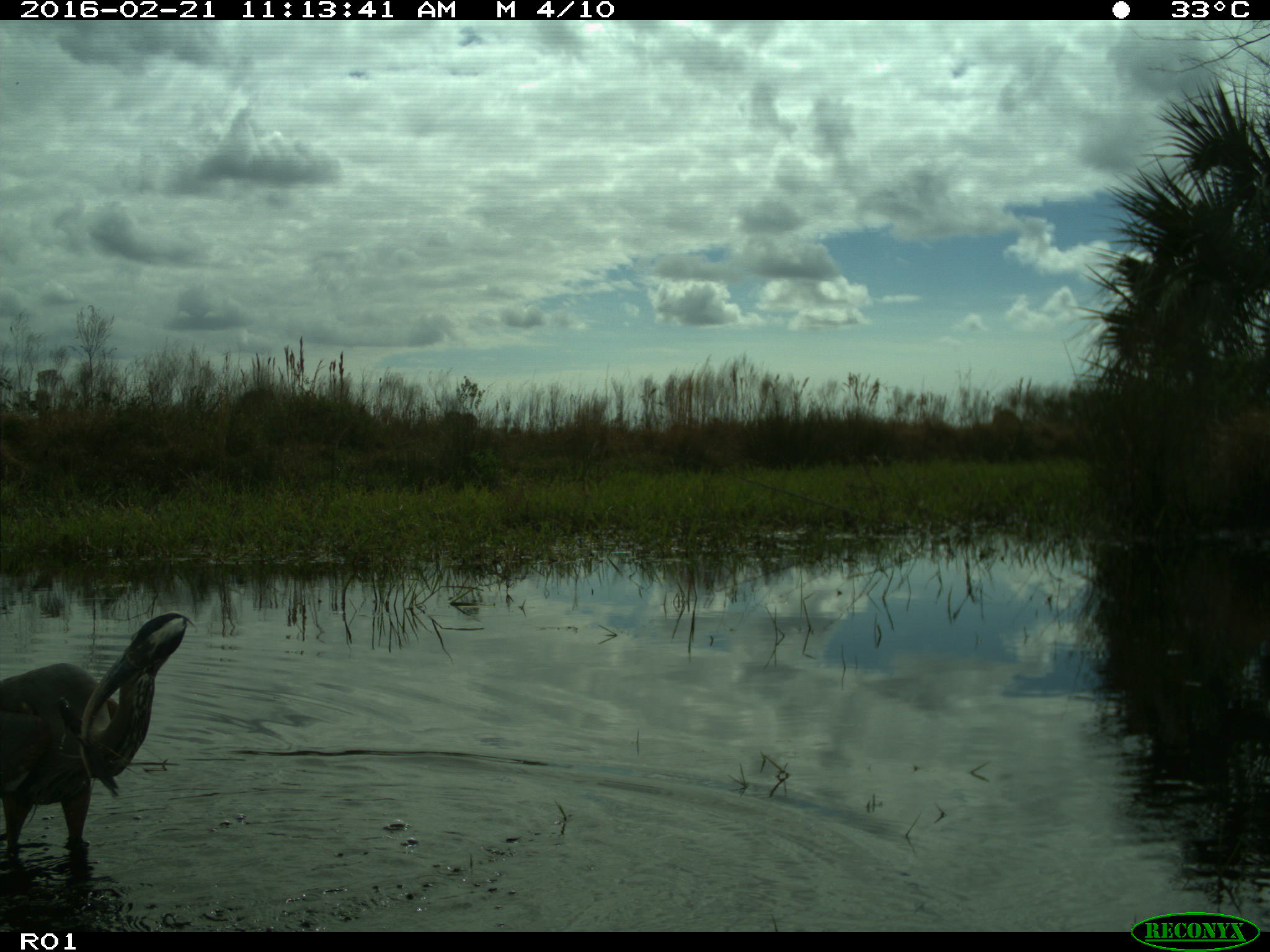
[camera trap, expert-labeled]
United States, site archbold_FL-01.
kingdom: Animalia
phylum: Chordata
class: Aves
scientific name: Aves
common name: birds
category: unidentified bird